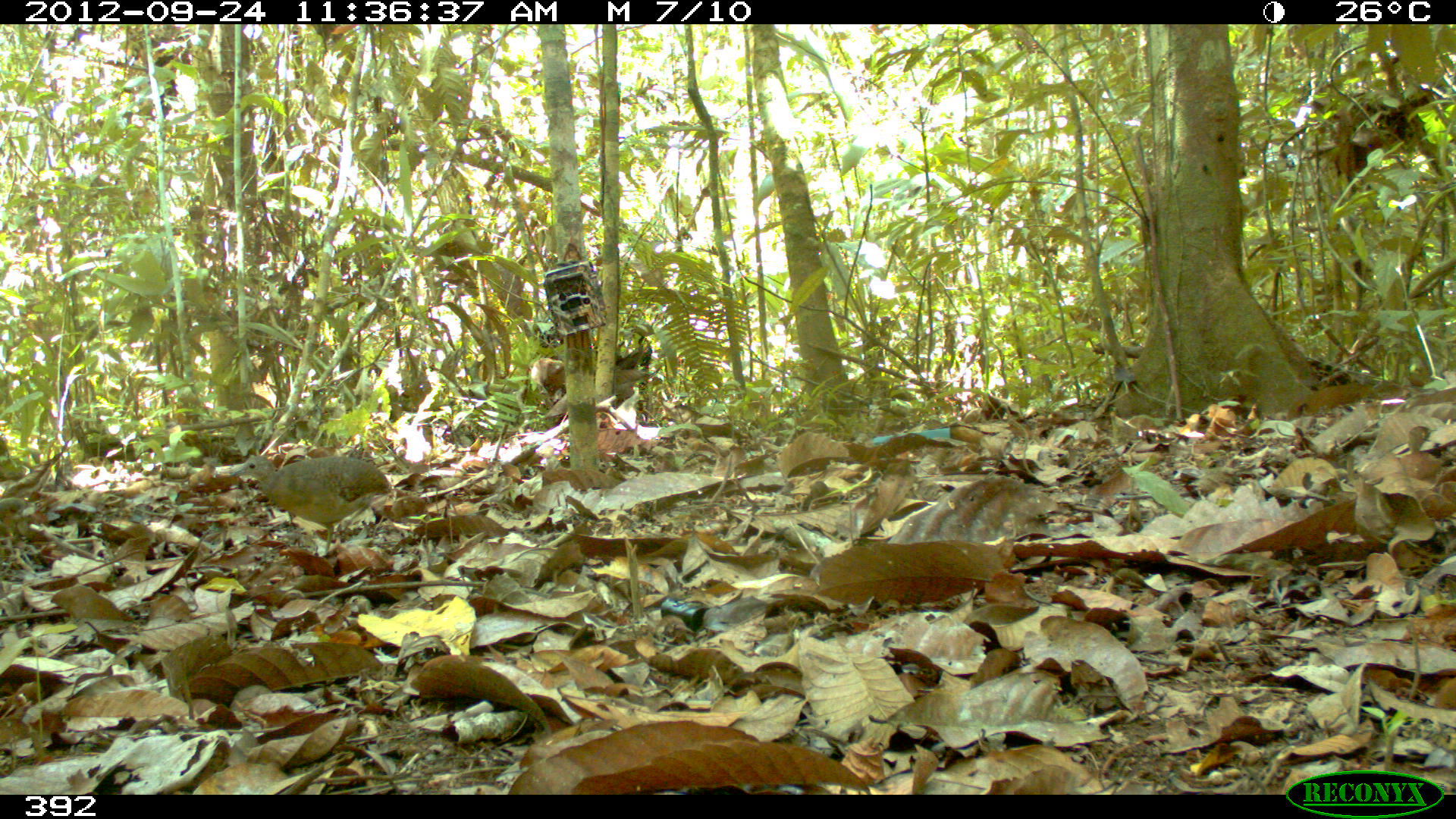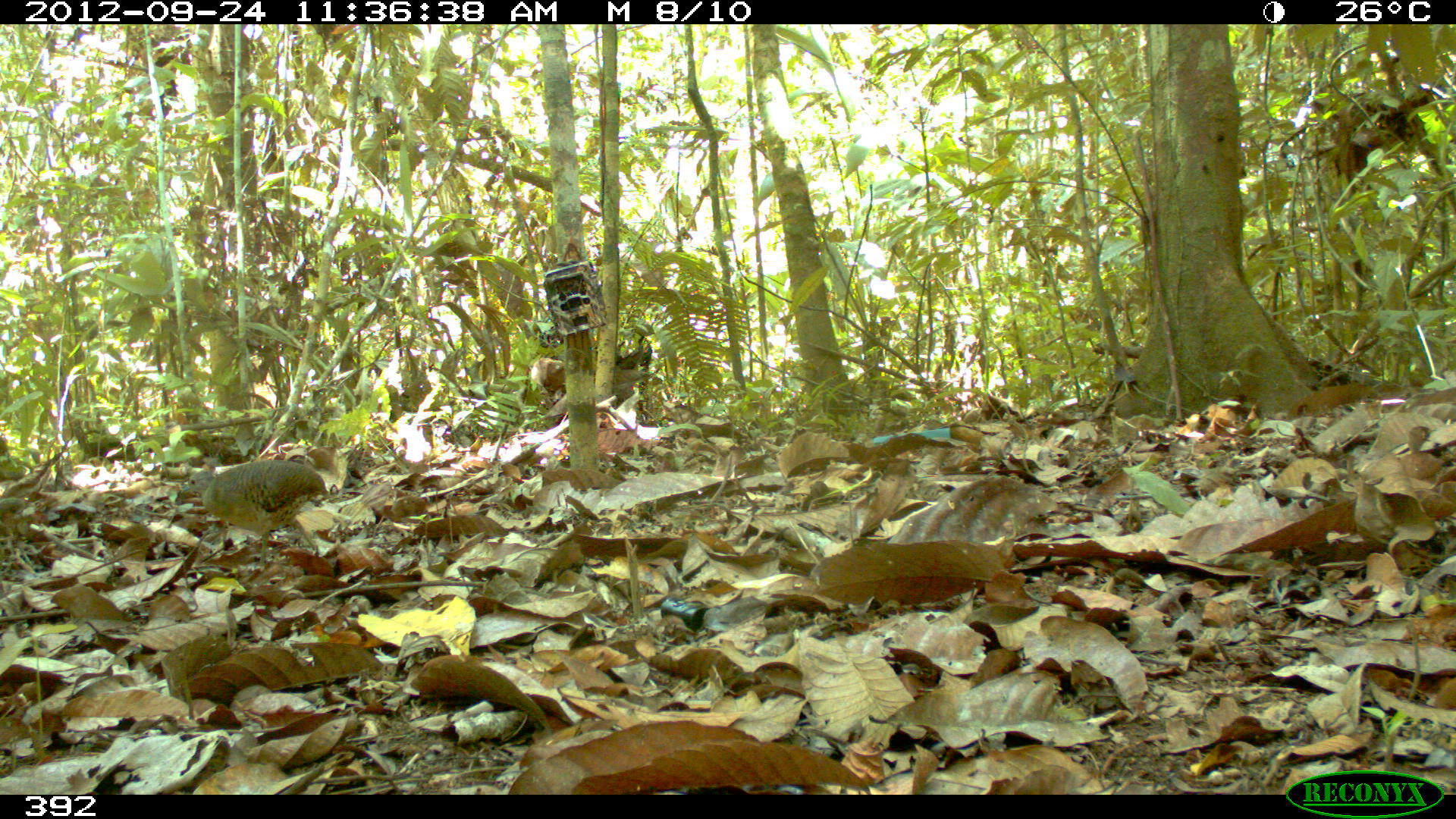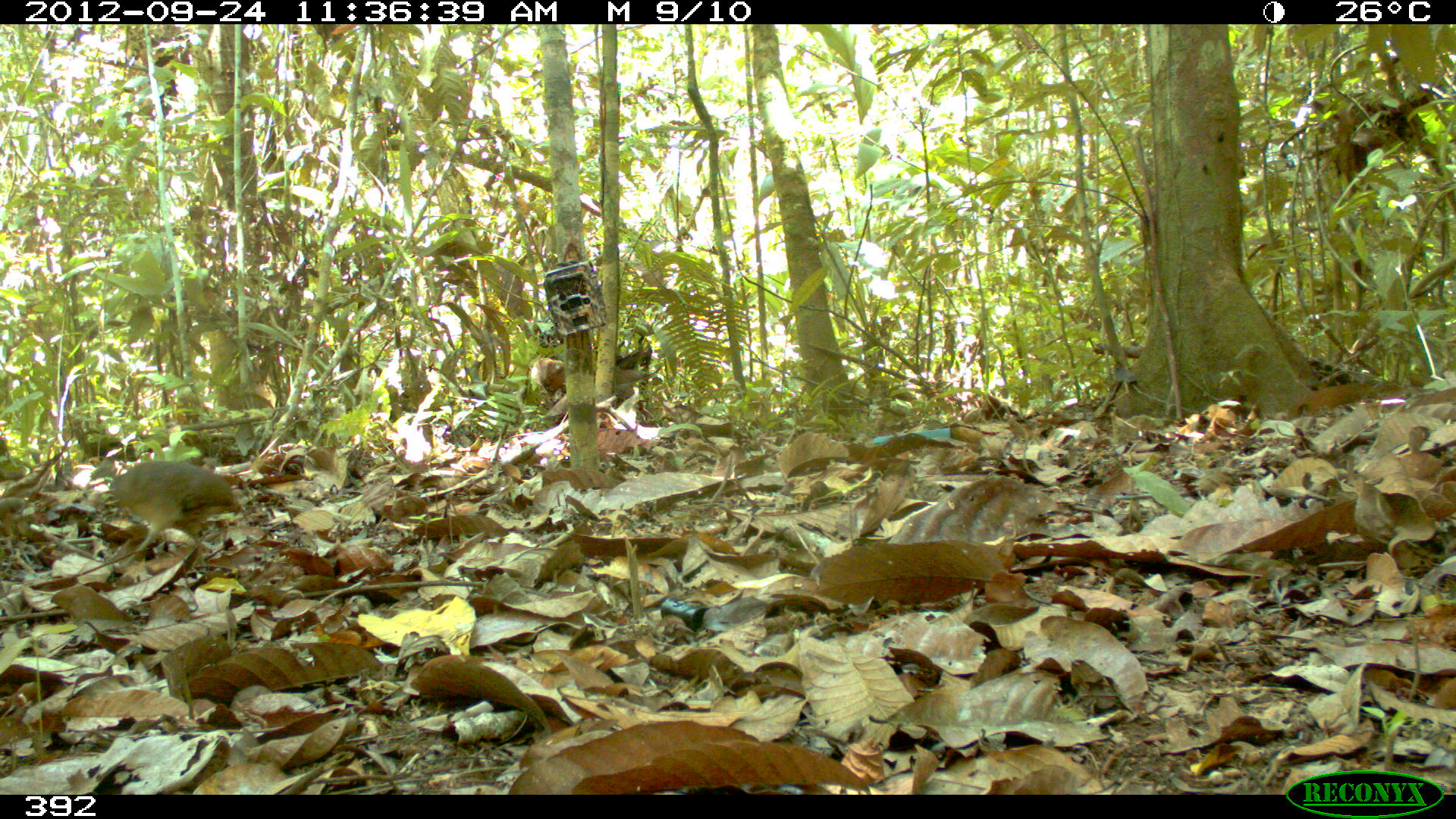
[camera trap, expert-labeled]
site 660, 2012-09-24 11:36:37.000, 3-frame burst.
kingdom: Animalia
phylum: Chordata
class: Aves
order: Galliformes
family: Phasianidae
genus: Alectoris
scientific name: Alectoris rufa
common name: red-legged partridge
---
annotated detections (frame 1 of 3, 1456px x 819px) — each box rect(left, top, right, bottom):
alectoris rufa: rect(227, 455, 395, 557)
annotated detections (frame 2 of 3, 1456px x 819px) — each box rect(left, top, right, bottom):
alectoris rufa: rect(175, 456, 328, 565)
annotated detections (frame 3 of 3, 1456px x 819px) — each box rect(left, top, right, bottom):
alectoris rufa: rect(103, 457, 243, 576)